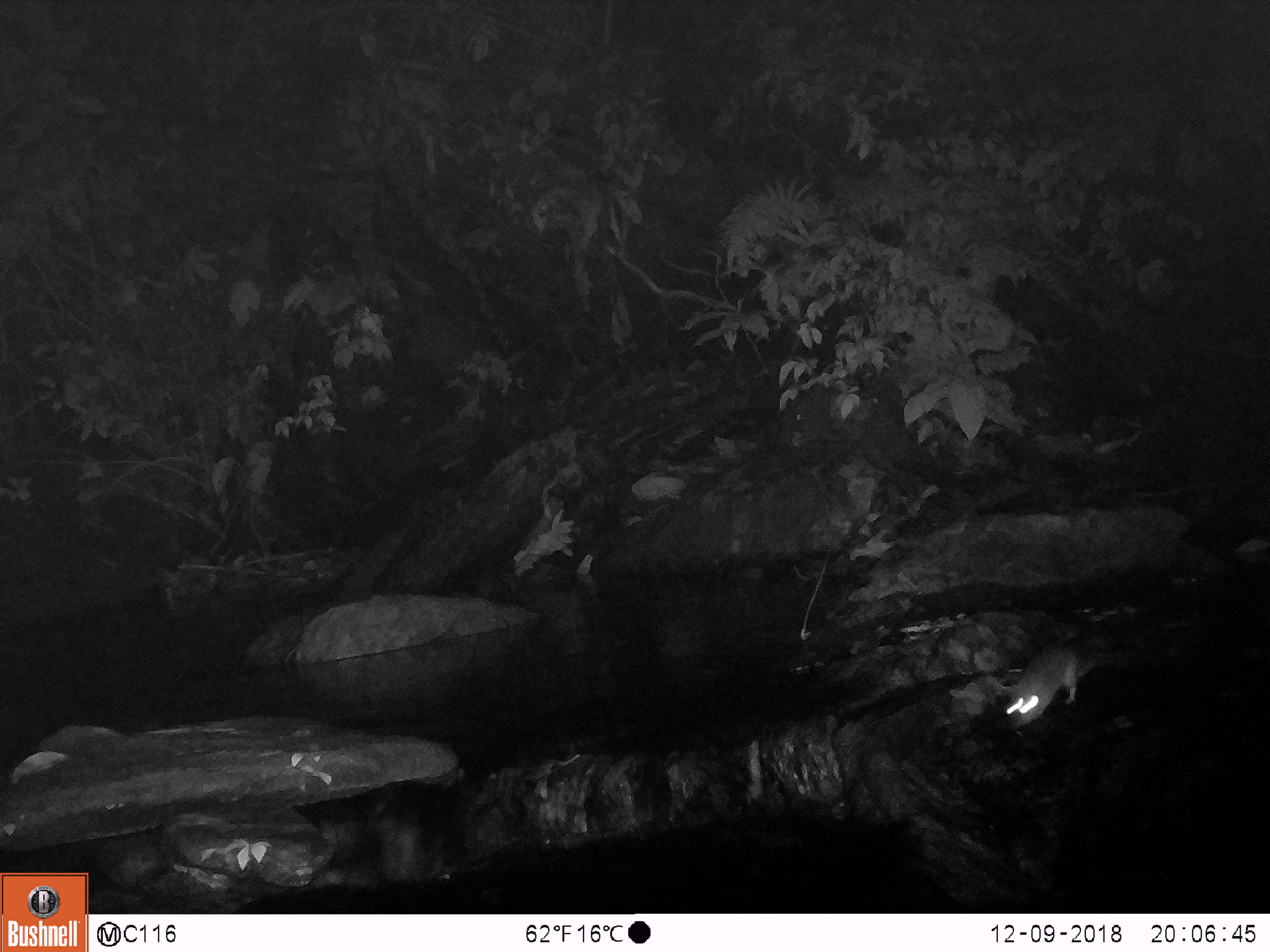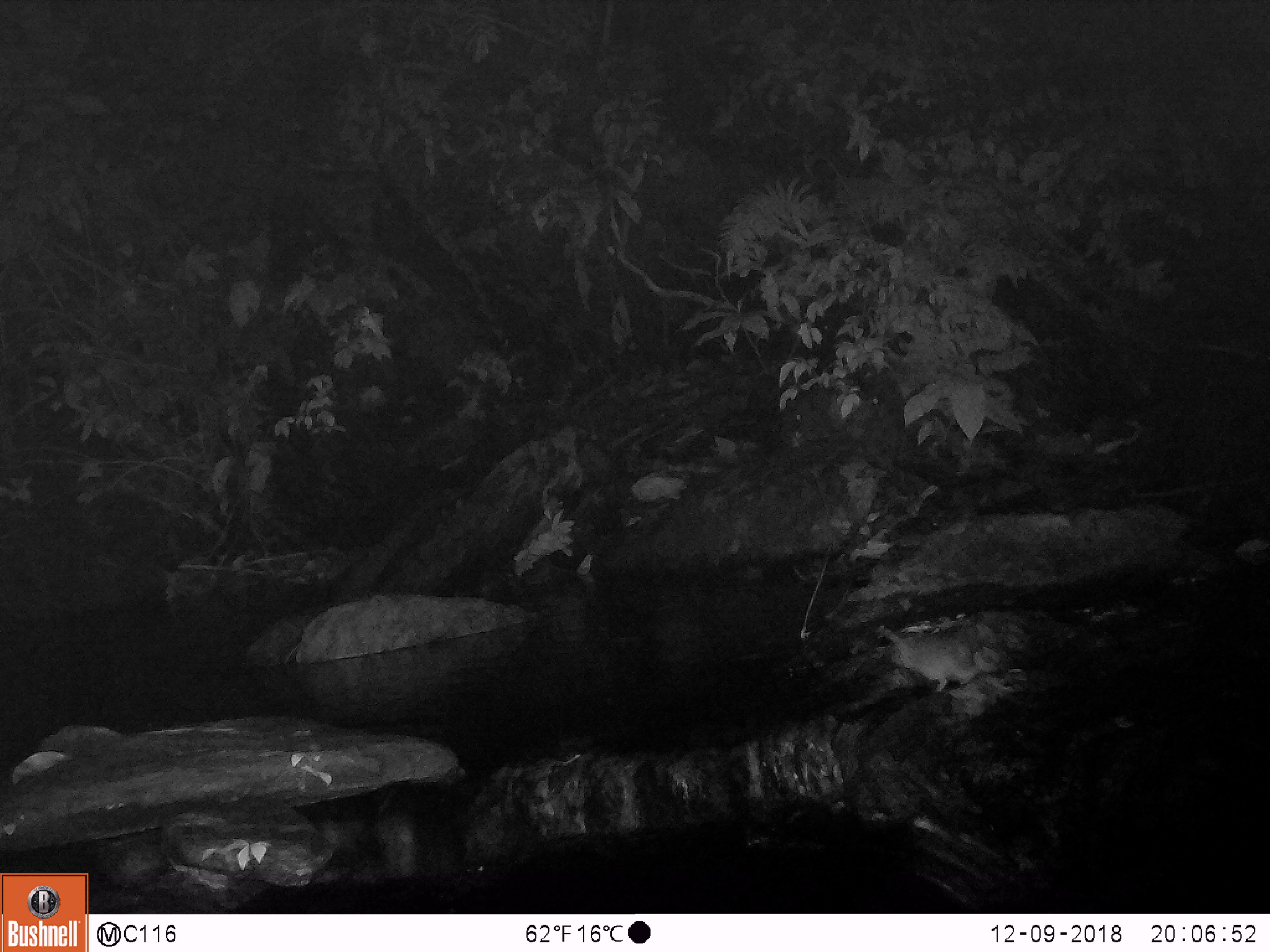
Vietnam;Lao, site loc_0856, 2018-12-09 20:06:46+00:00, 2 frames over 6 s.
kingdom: Animalia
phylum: Chordata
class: Mammalia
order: Rodentia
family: Muridae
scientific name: Muridae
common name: old-world mice and rats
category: unidentified murid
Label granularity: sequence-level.